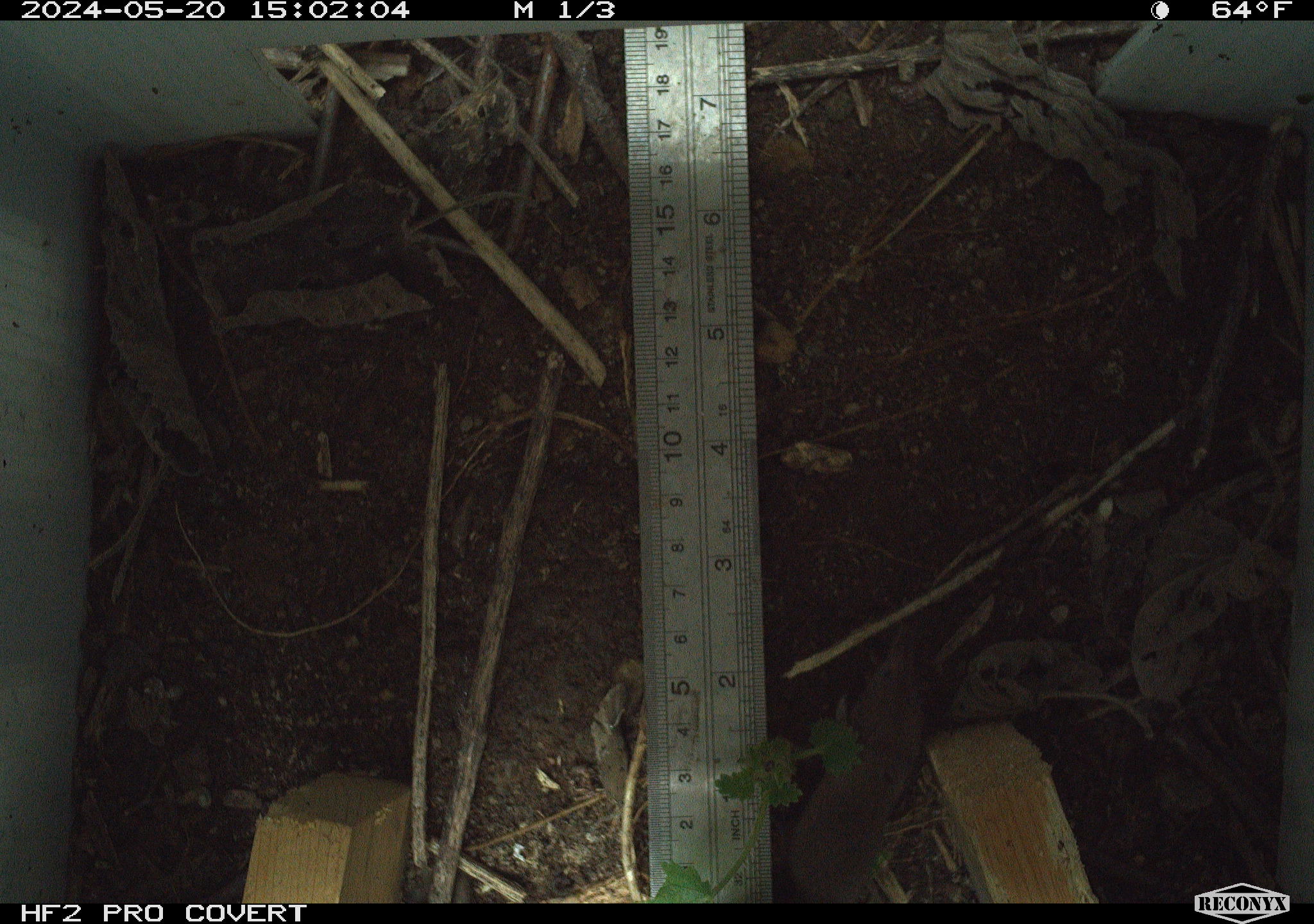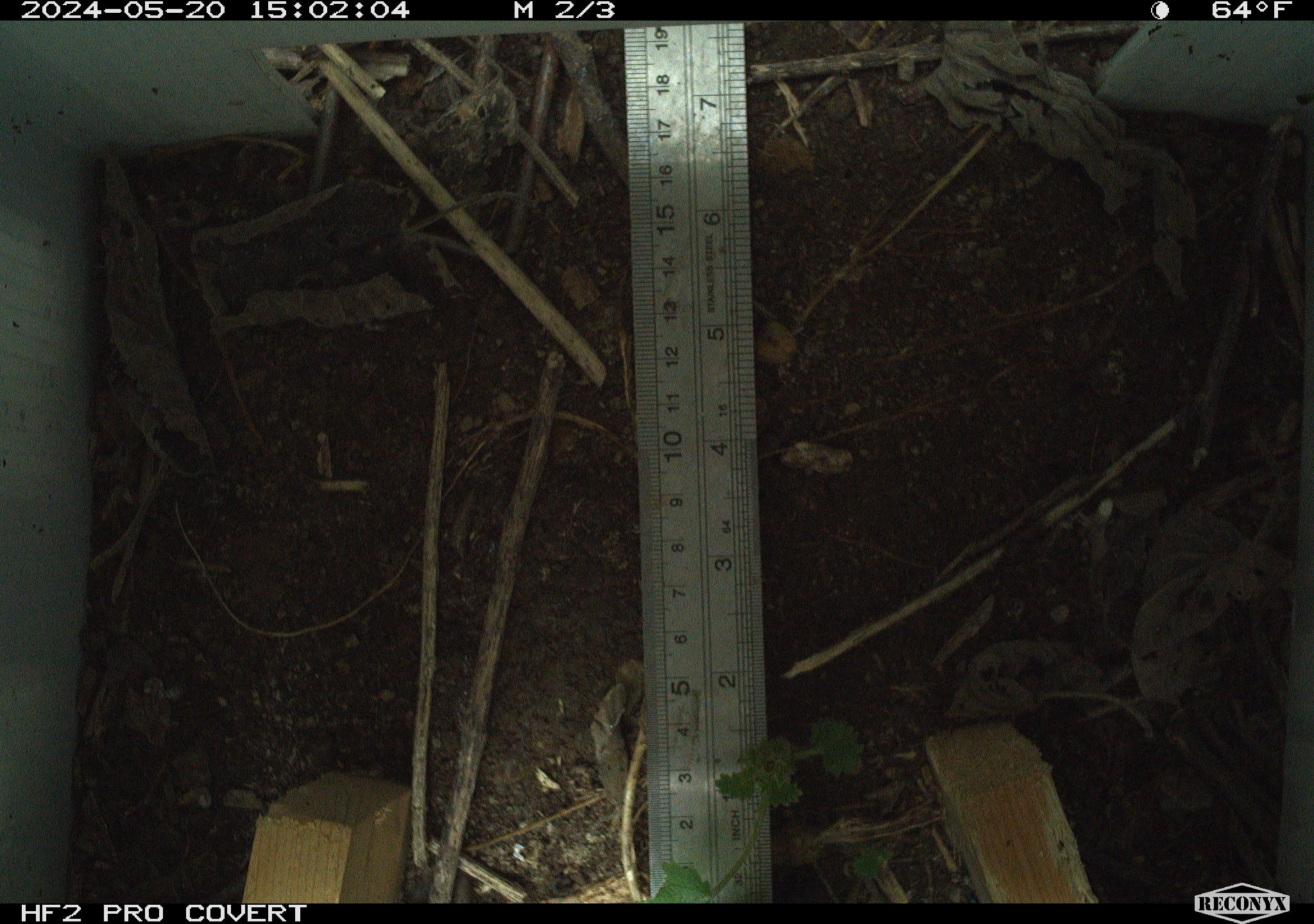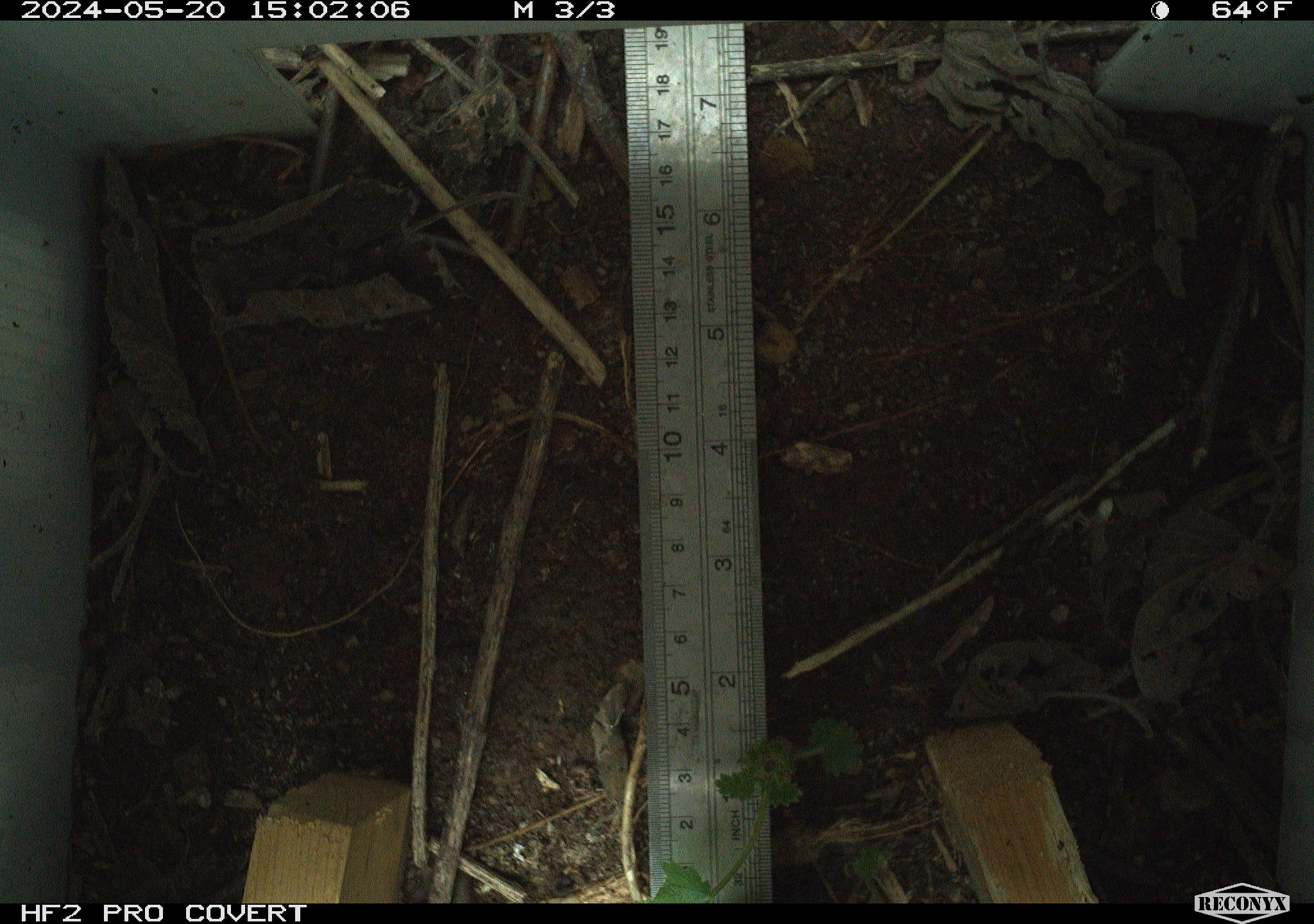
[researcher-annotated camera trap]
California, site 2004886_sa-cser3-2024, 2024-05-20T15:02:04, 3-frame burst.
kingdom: Animalia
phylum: Chordata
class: Mammalia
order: Eulipotyphla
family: Soricidae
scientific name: Soricidae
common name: shrews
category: soricidae family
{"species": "soricidae family (shrews) (Soricidae)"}